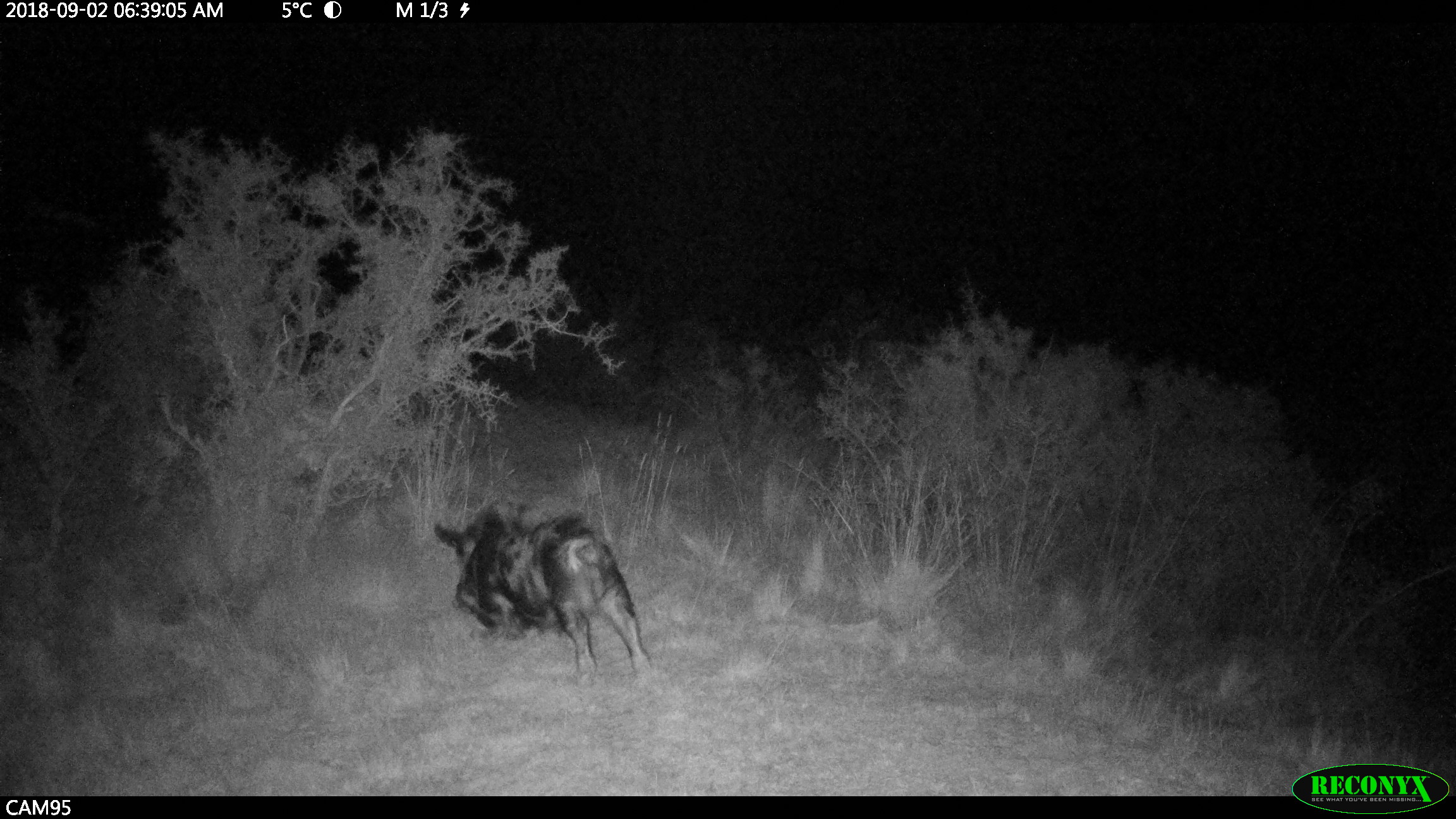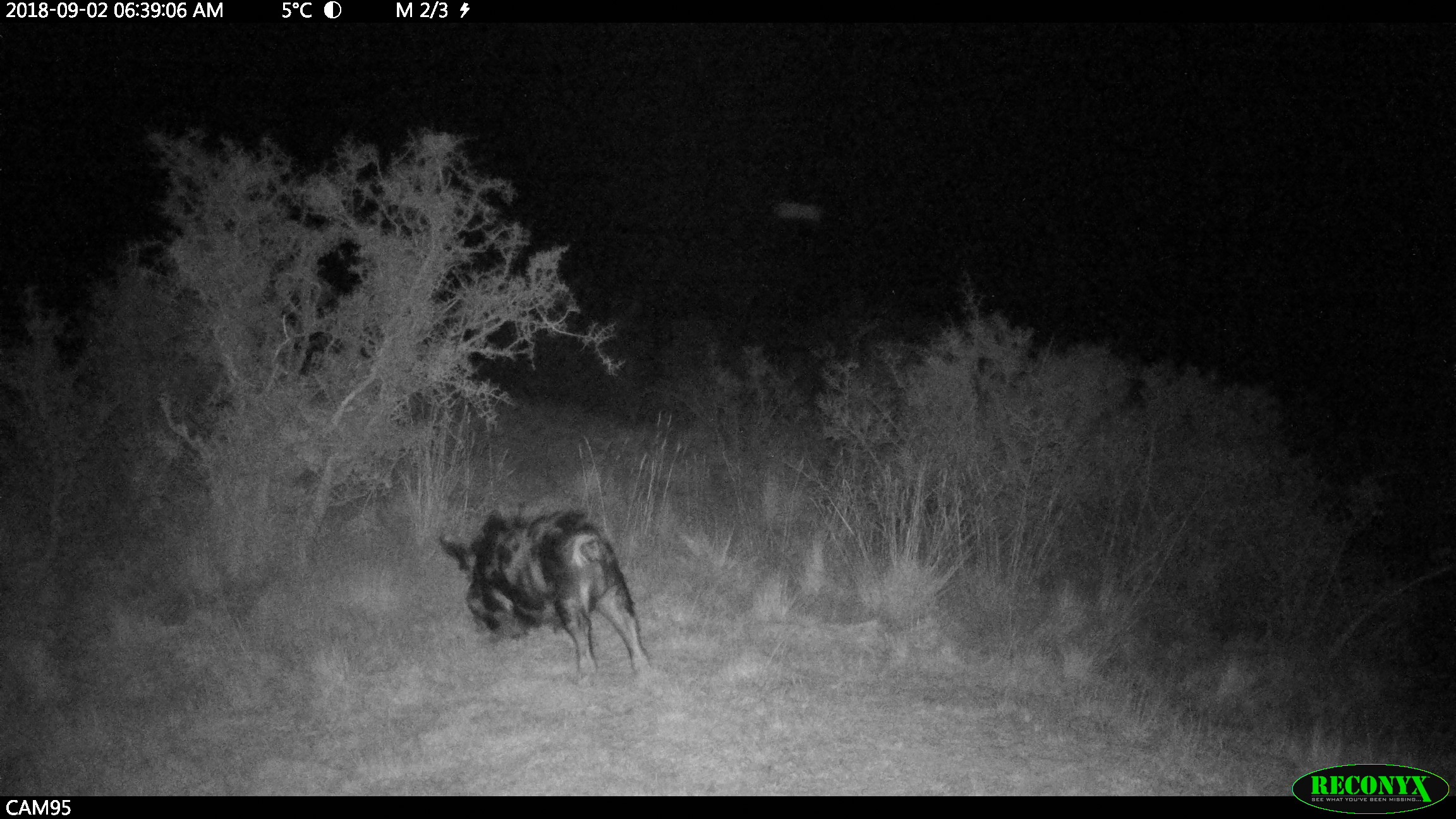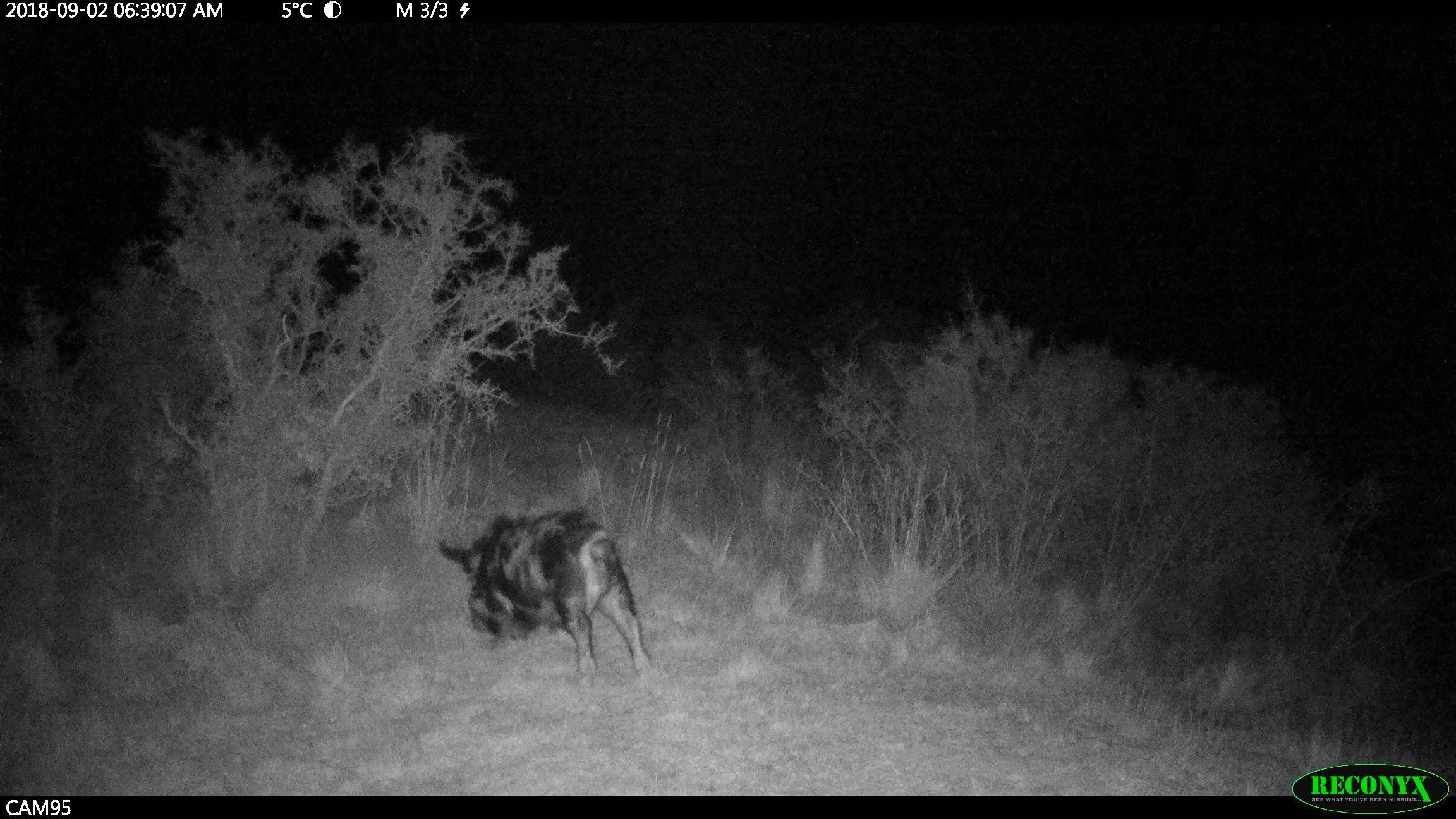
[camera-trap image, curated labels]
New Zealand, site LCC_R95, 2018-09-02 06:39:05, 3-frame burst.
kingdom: Animalia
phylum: Chordata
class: Mammalia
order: Artiodactyla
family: Suidae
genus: Sus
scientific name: Sus scrofa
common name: pig